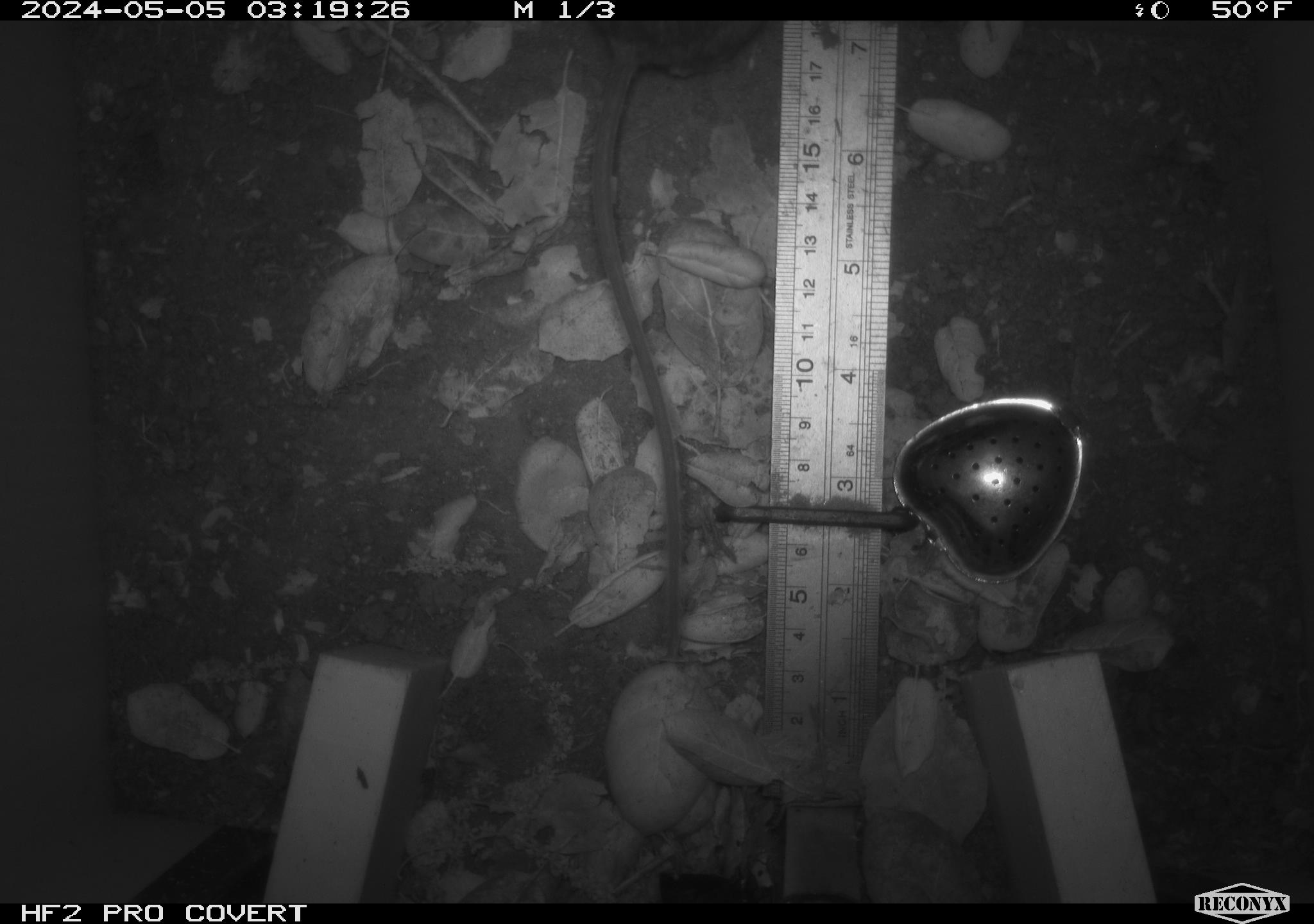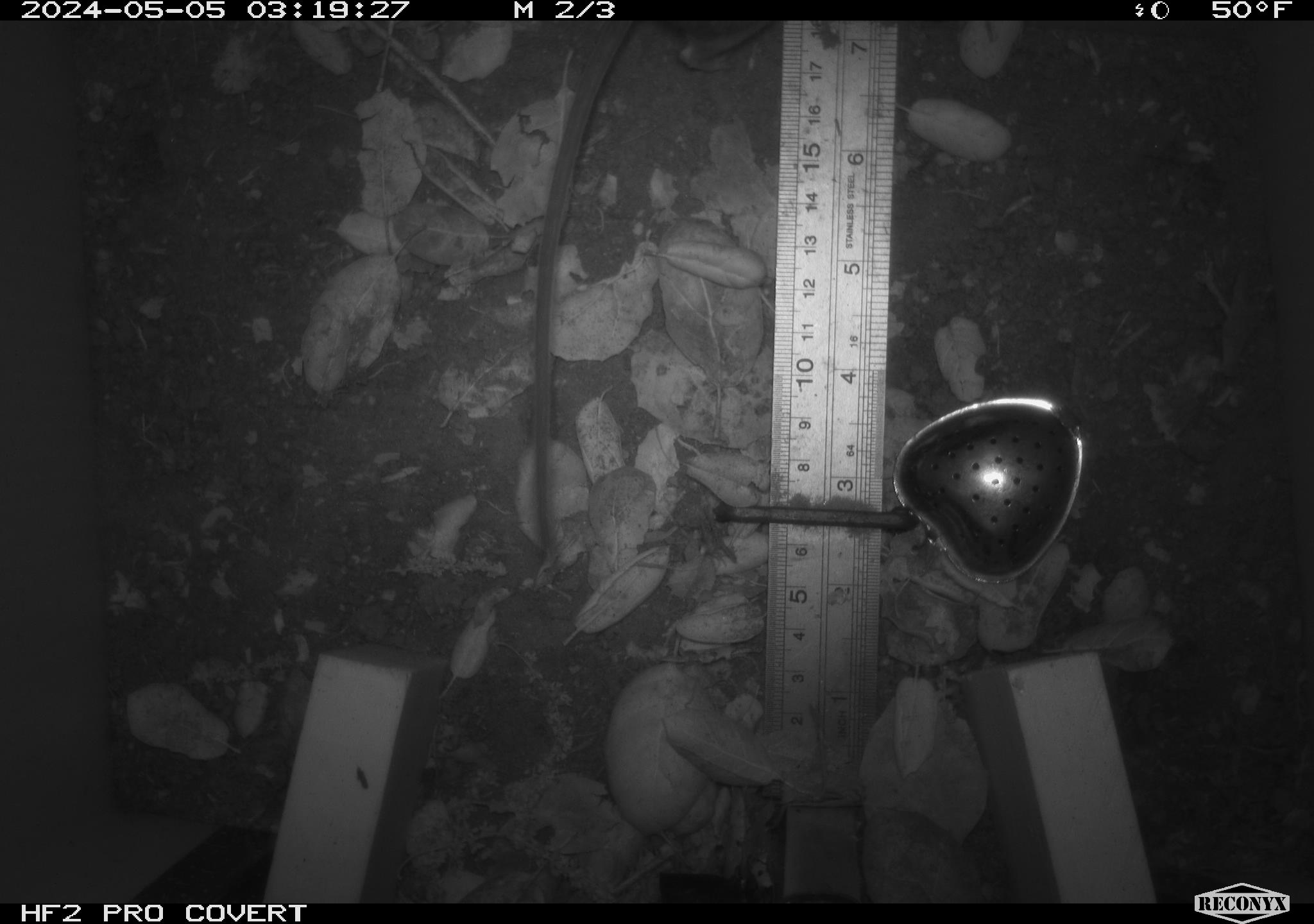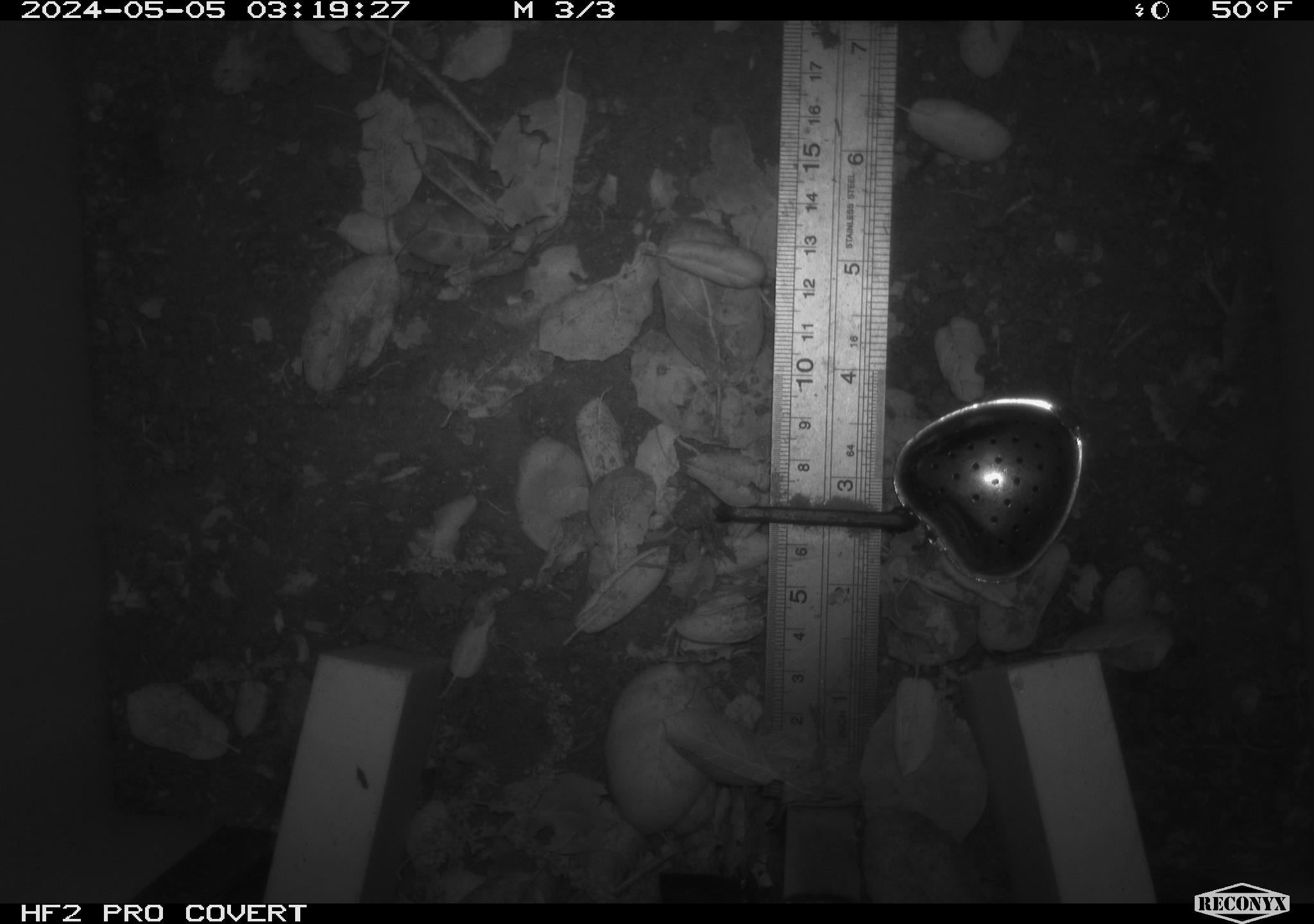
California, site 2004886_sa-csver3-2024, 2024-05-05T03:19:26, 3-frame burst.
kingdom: Animalia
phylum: Chordata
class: Mammalia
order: Rodentia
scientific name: Rodentia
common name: rodent